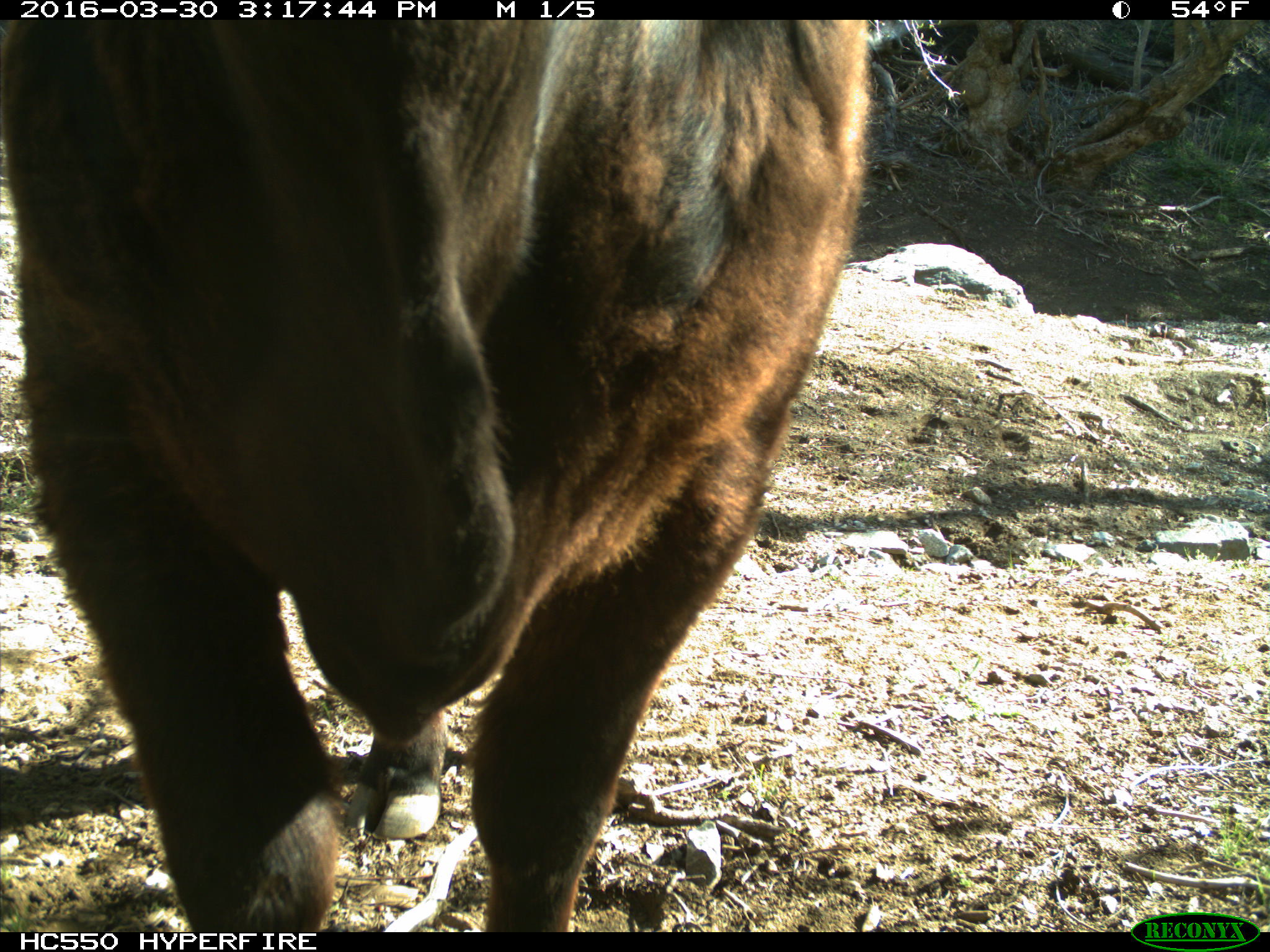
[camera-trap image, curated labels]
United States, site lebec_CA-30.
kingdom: Animalia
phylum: Chordata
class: Mammalia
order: Artiodactyla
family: Bovidae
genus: Bos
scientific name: Bos taurus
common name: domestic cow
Bos taurus (domestic cow).